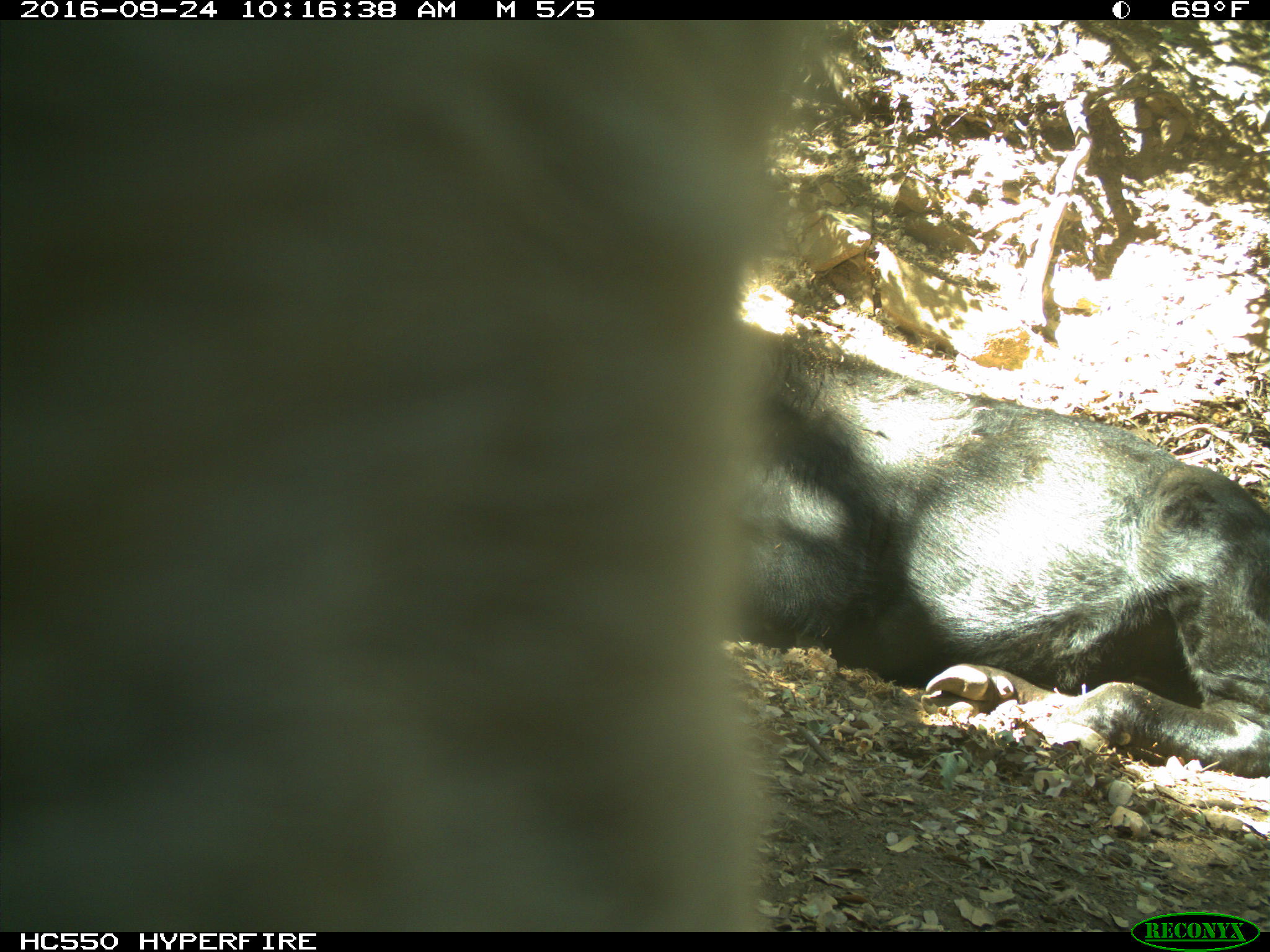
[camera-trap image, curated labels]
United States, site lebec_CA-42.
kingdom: Animalia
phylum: Chordata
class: Mammalia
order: Artiodactyla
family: Bovidae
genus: Bos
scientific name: Bos taurus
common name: domestic cow